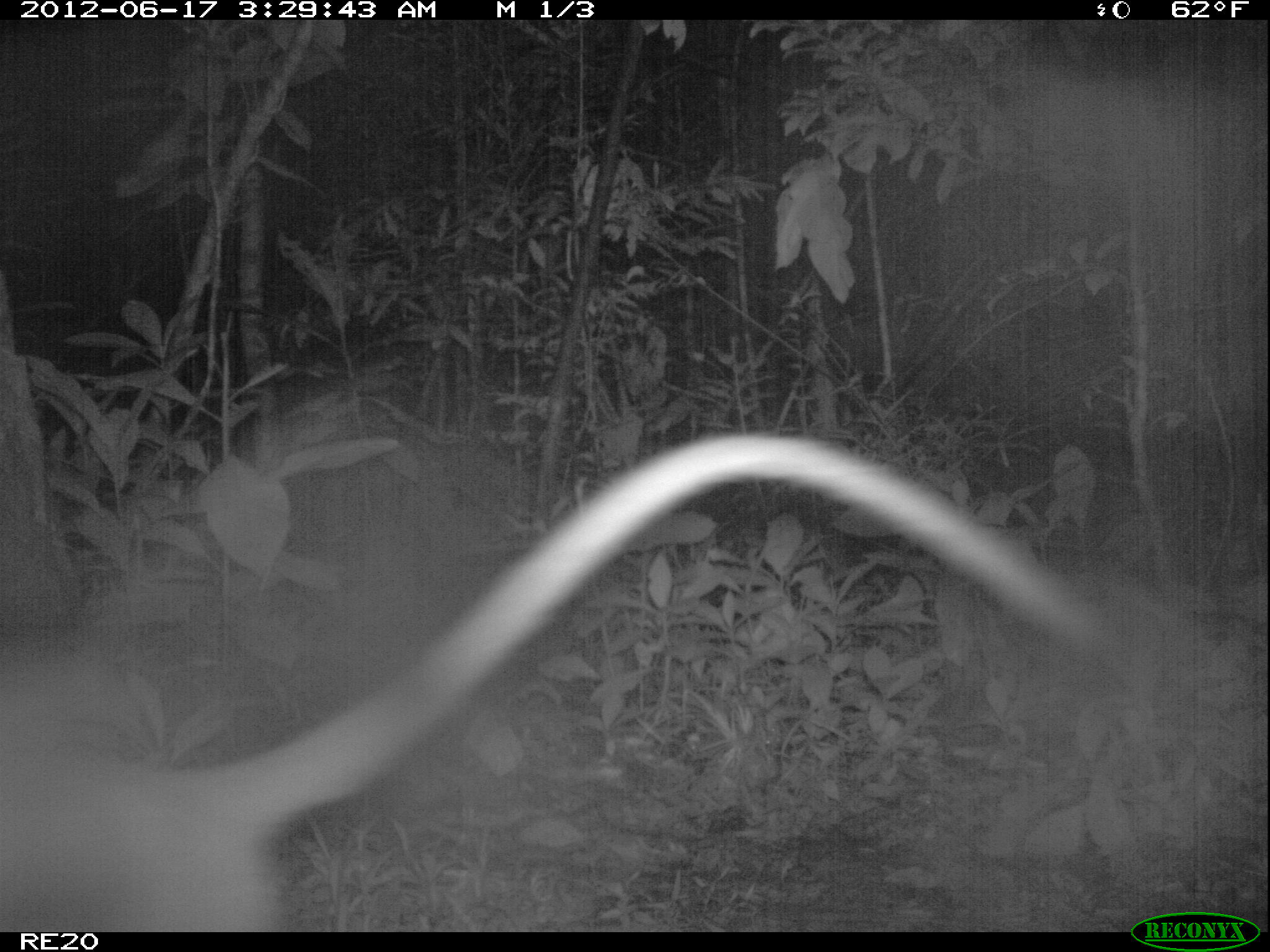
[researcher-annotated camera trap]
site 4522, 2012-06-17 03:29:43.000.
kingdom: Animalia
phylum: Chordata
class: Mammalia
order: Carnivora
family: Eupleridae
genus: Cryptoprocta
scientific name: Cryptoprocta ferox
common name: fossa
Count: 1.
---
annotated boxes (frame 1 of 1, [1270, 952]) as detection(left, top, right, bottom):
cryptoprocta ferox: detection(1, 432, 1103, 932)